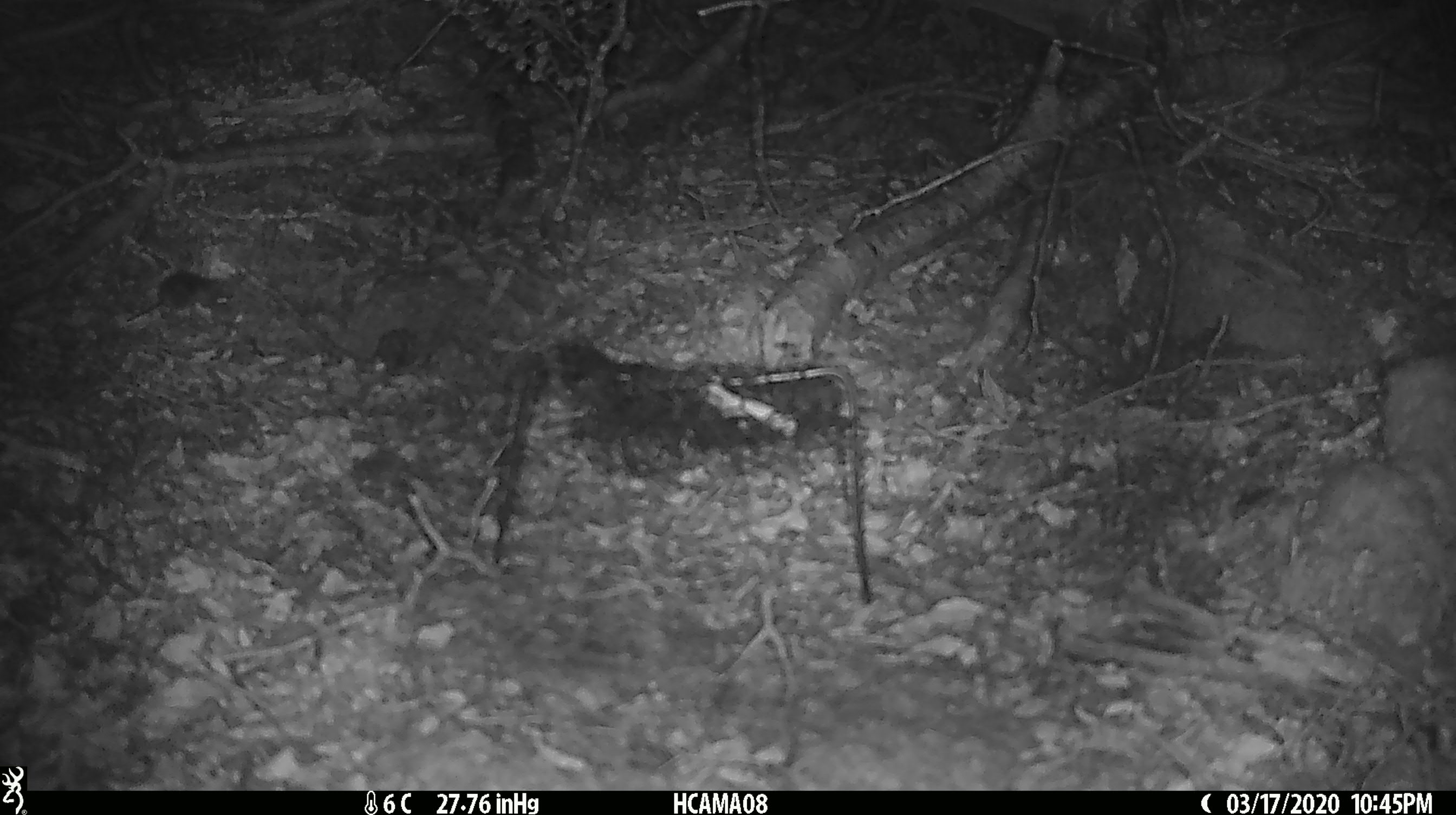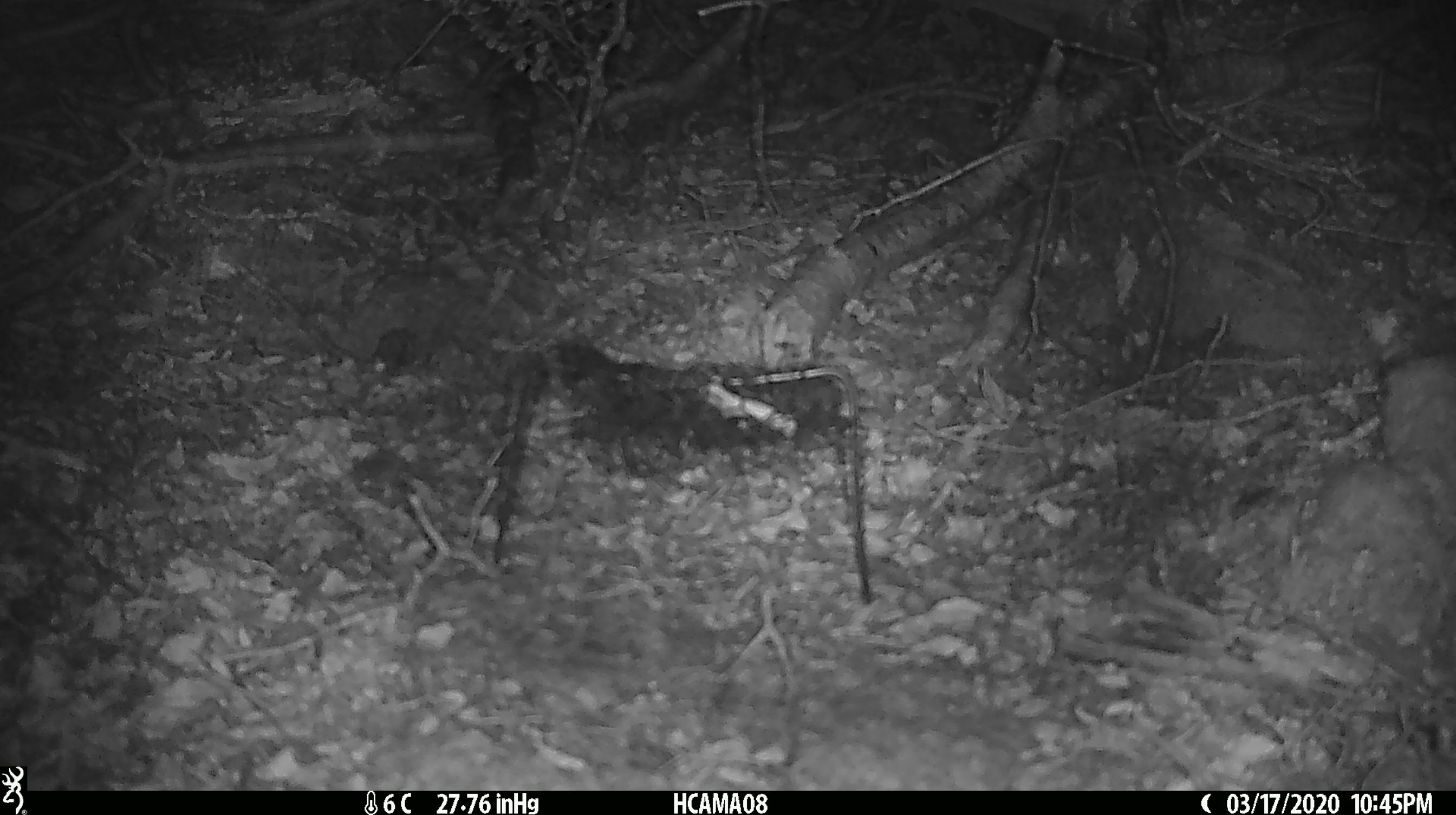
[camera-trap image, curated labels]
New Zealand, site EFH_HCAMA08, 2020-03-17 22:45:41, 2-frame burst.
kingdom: Animalia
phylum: Chordata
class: Mammalia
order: Rodentia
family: Muridae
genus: Mus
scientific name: Mus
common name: mouse